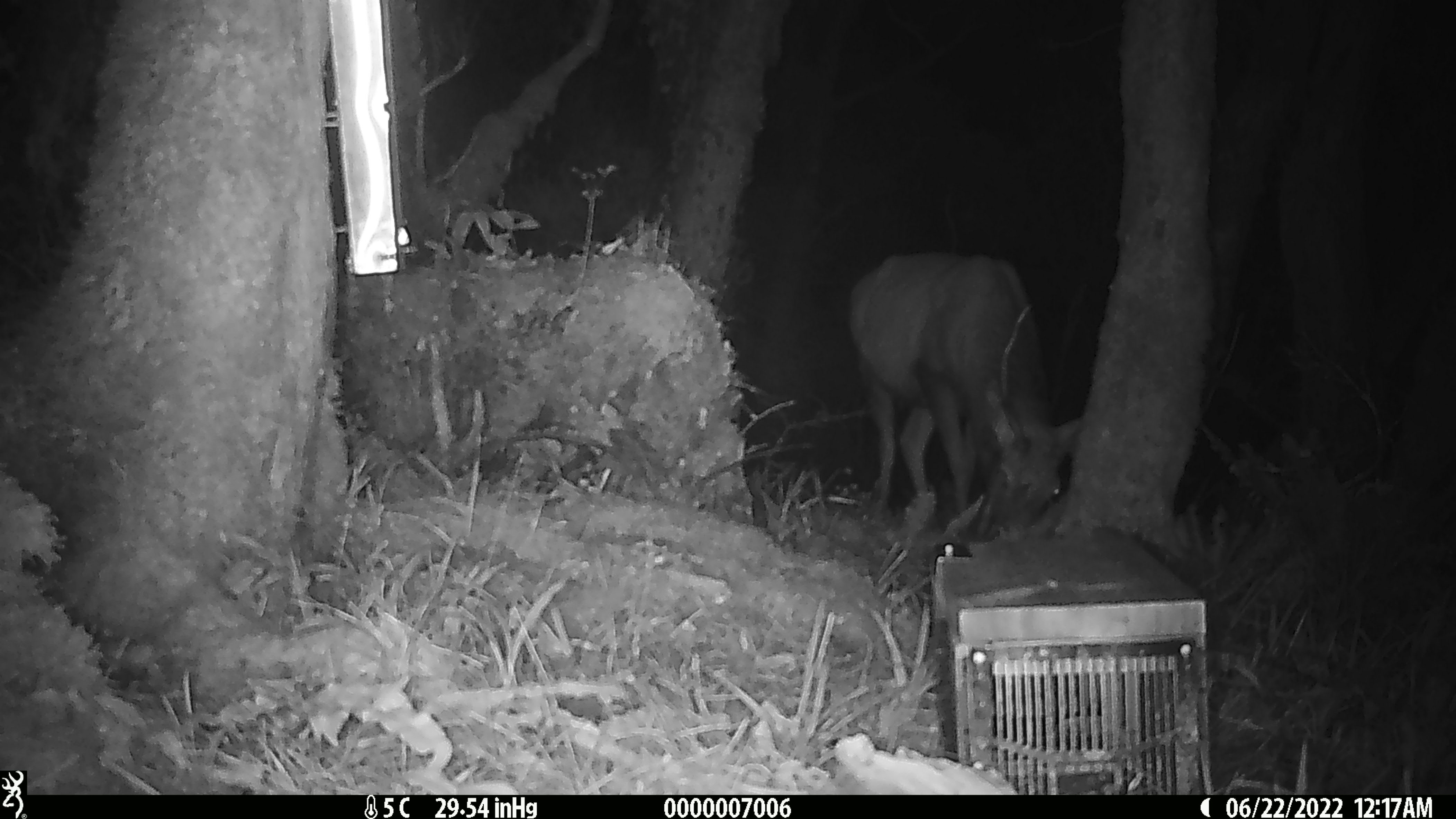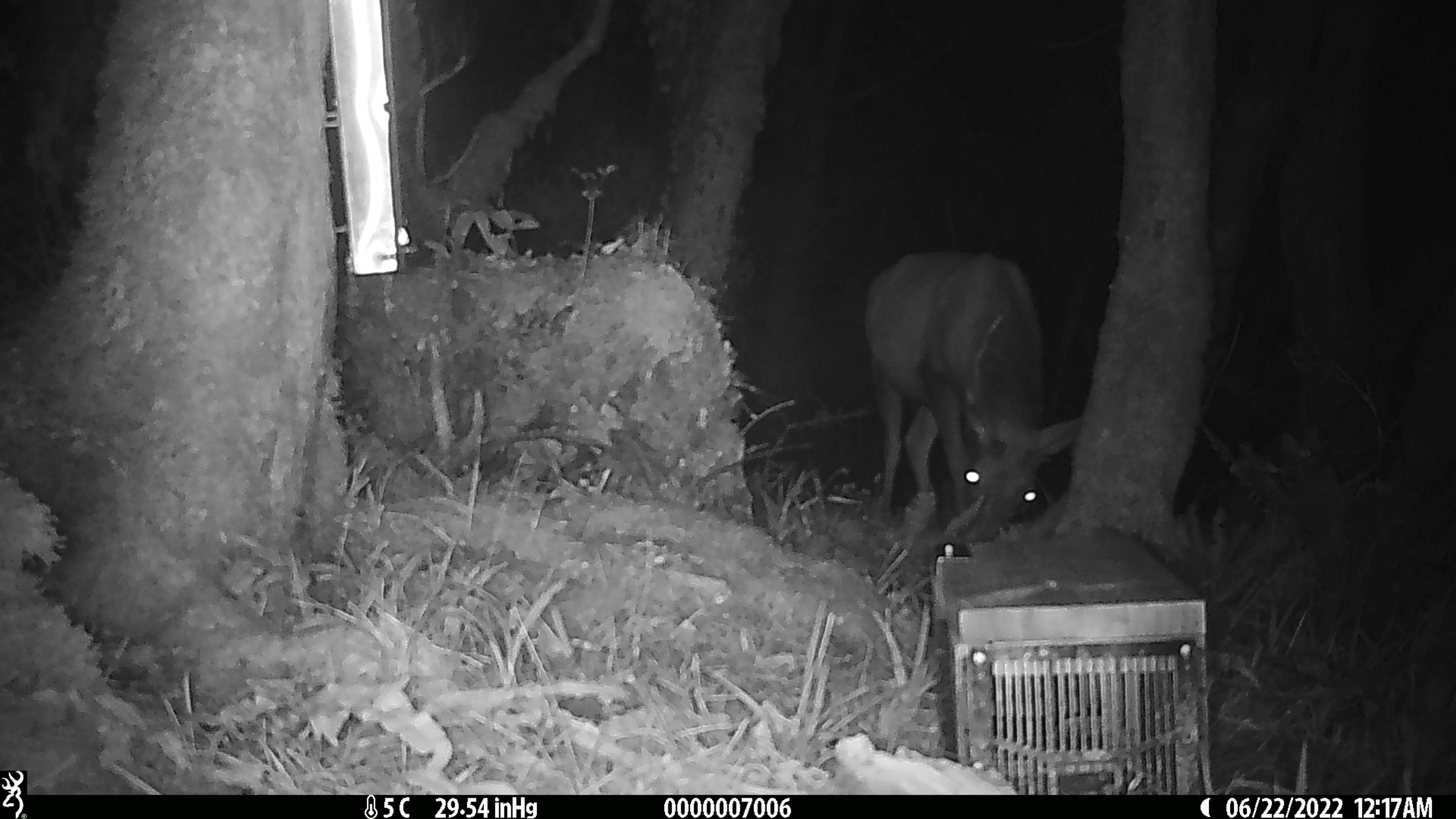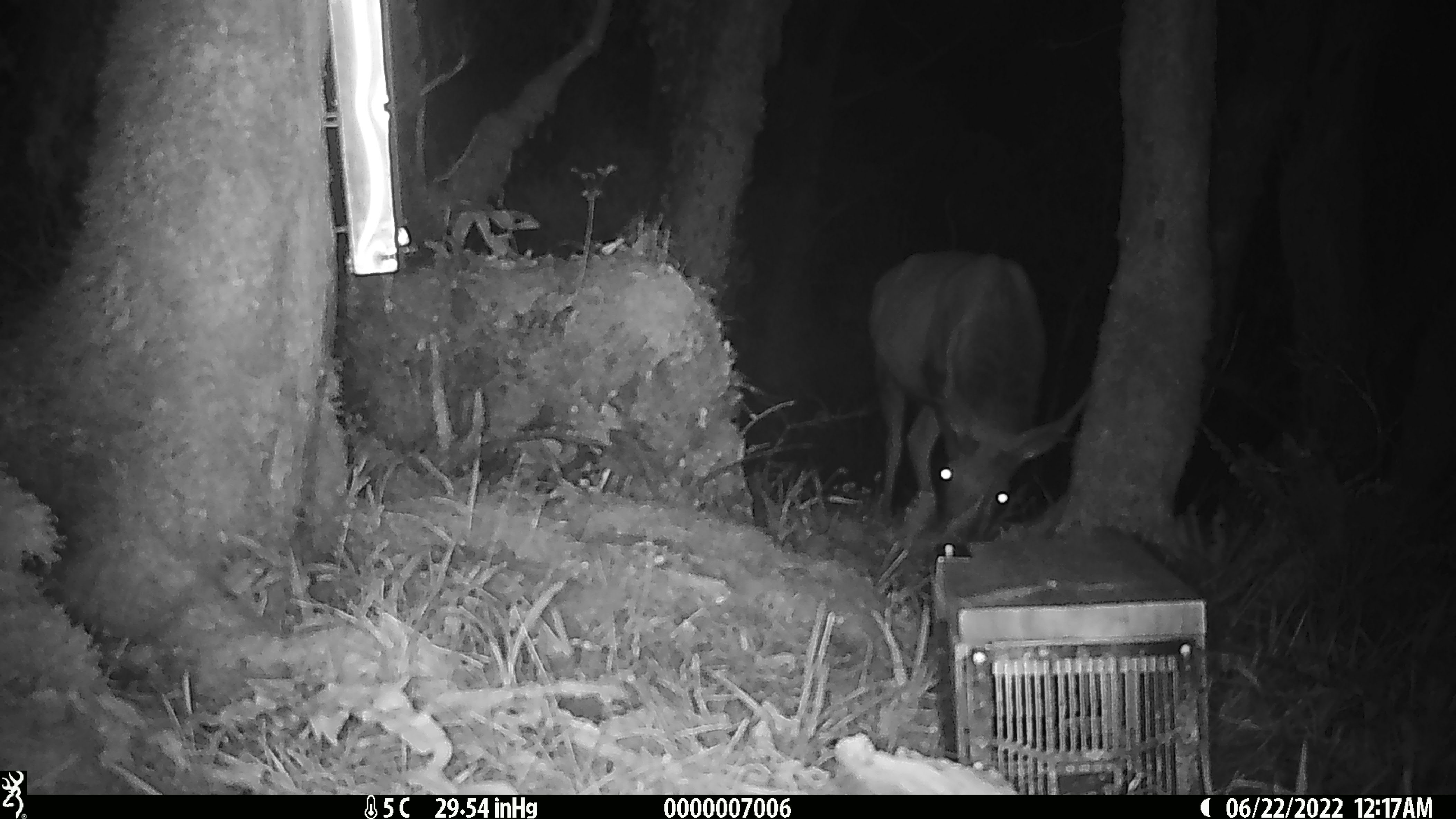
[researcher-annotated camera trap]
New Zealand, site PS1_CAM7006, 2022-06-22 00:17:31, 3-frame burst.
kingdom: Animalia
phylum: Chordata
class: Mammalia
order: Artiodactyla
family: Cervidae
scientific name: Cervidae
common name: deer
Deer (Cervidae).